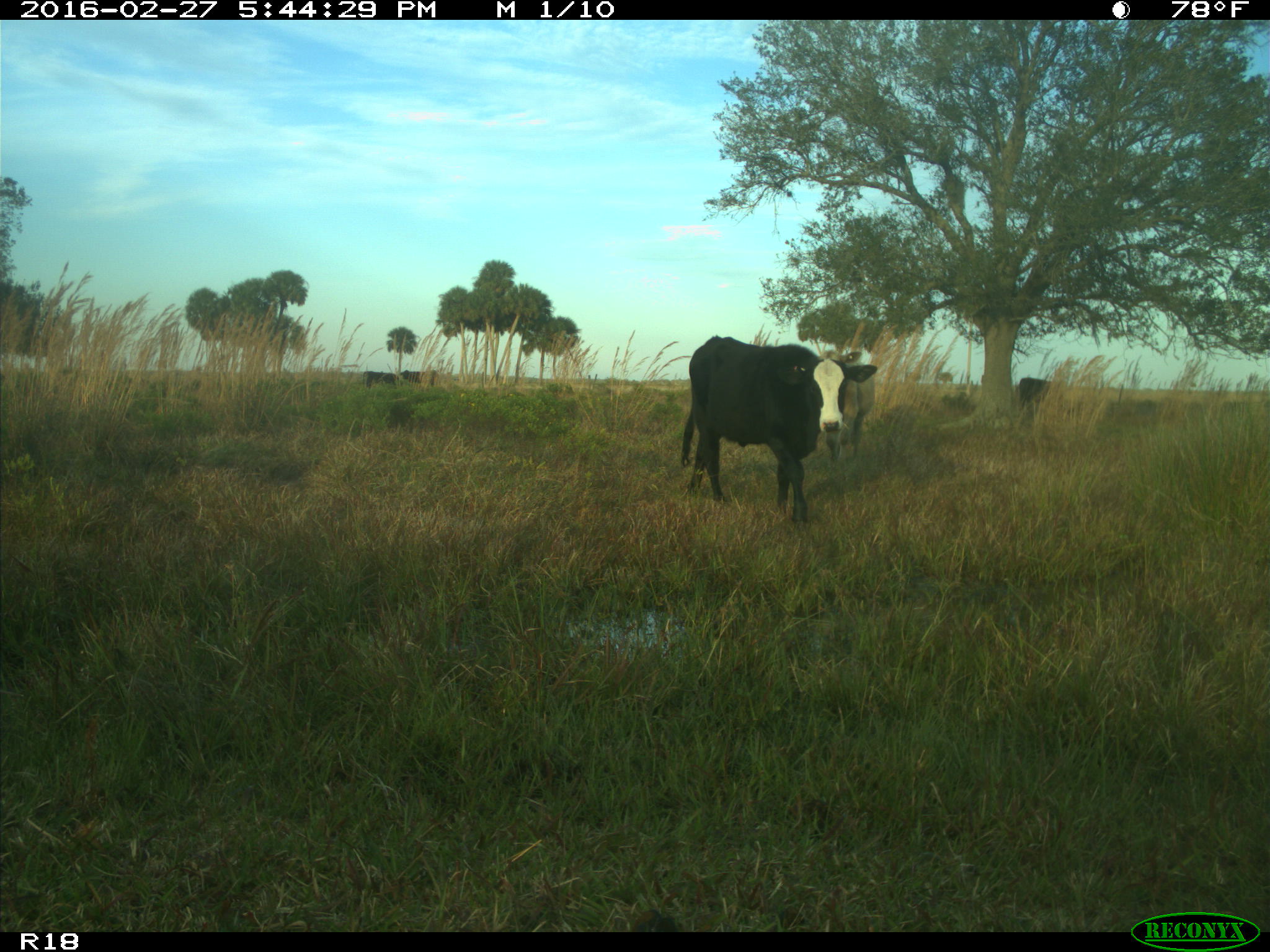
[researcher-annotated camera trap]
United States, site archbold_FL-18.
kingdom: Animalia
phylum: Chordata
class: Mammalia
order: Artiodactyla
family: Bovidae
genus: Bos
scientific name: Bos taurus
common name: domestic cow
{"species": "Bos taurus (domestic cow)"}